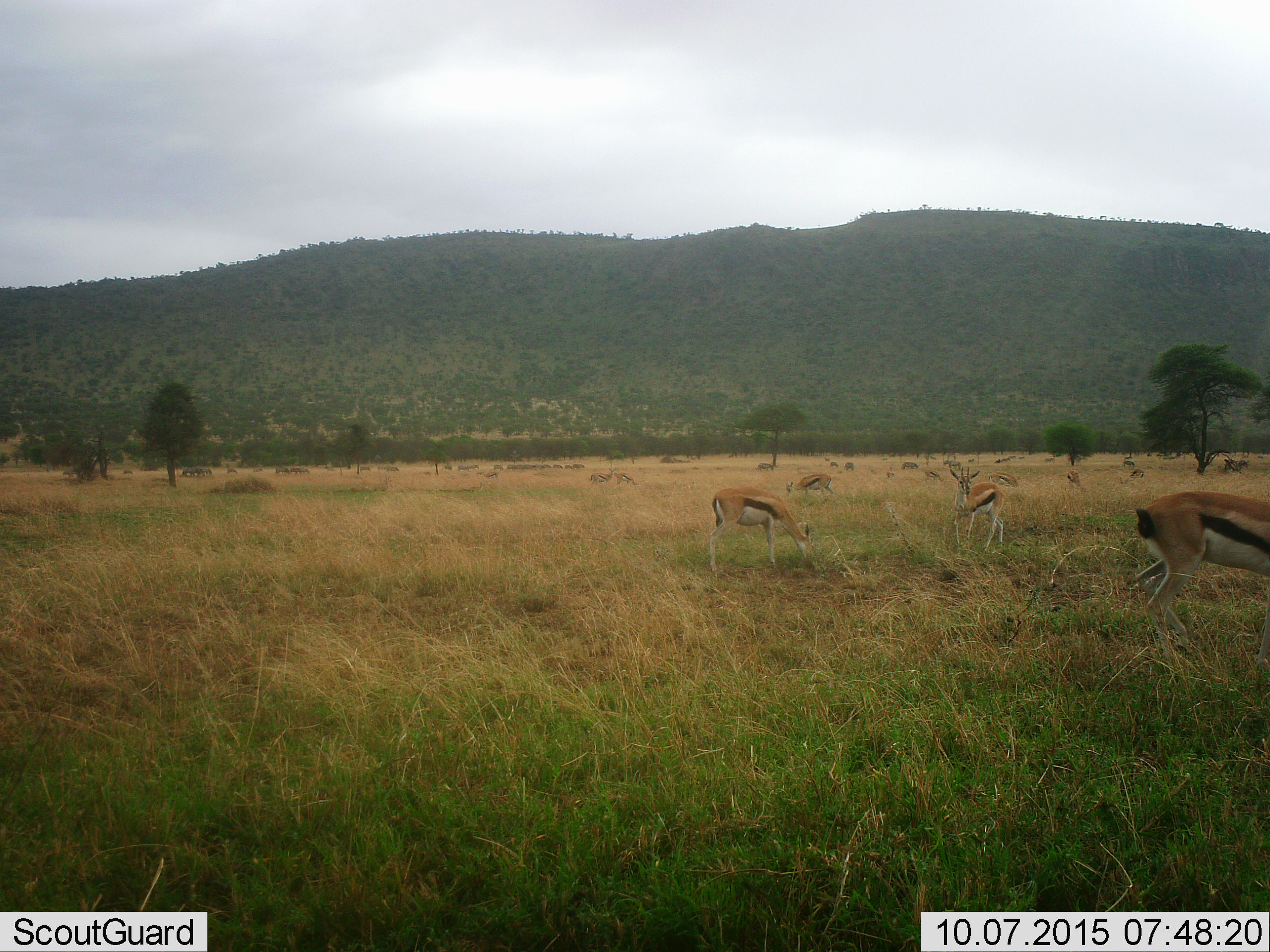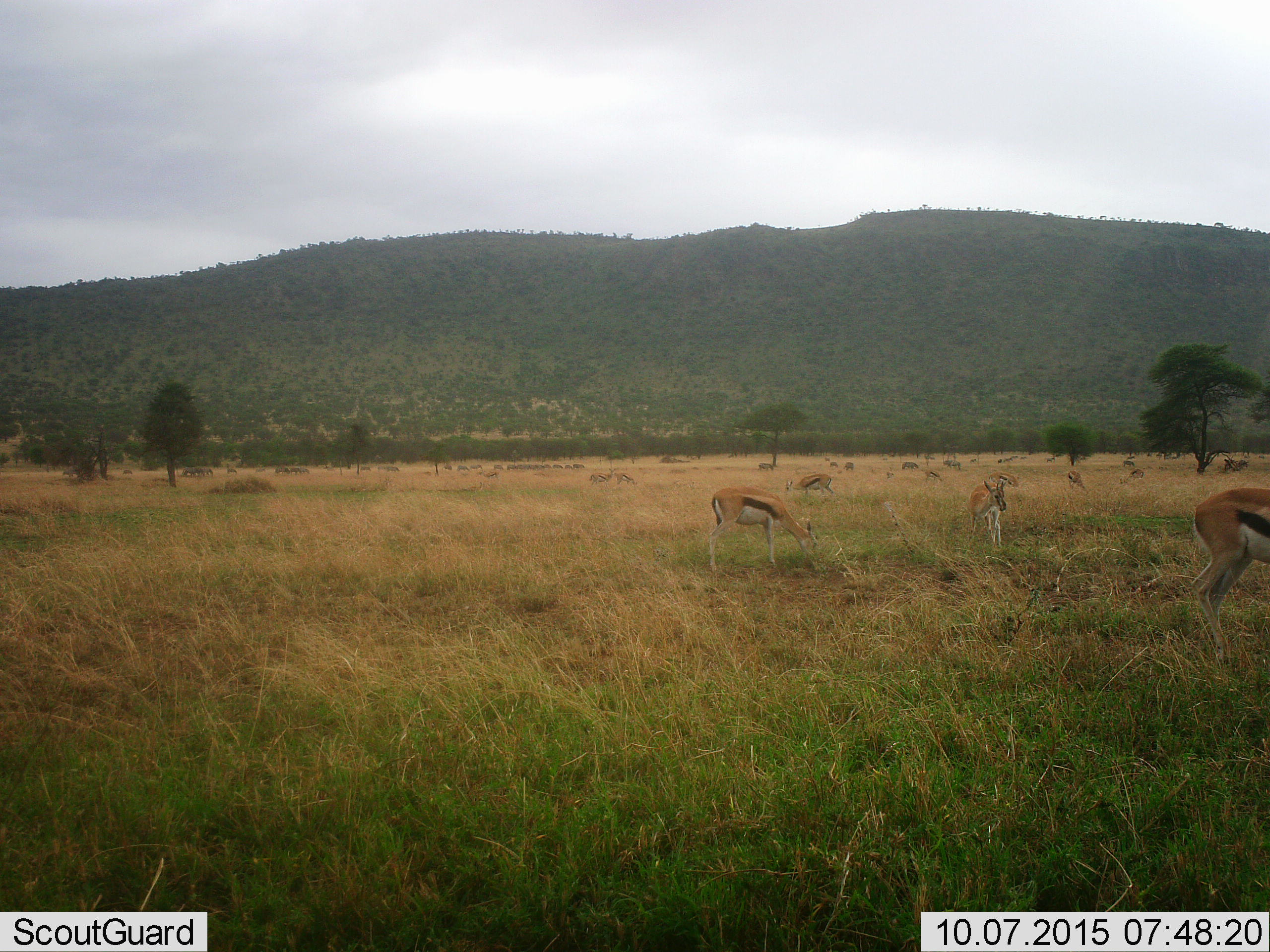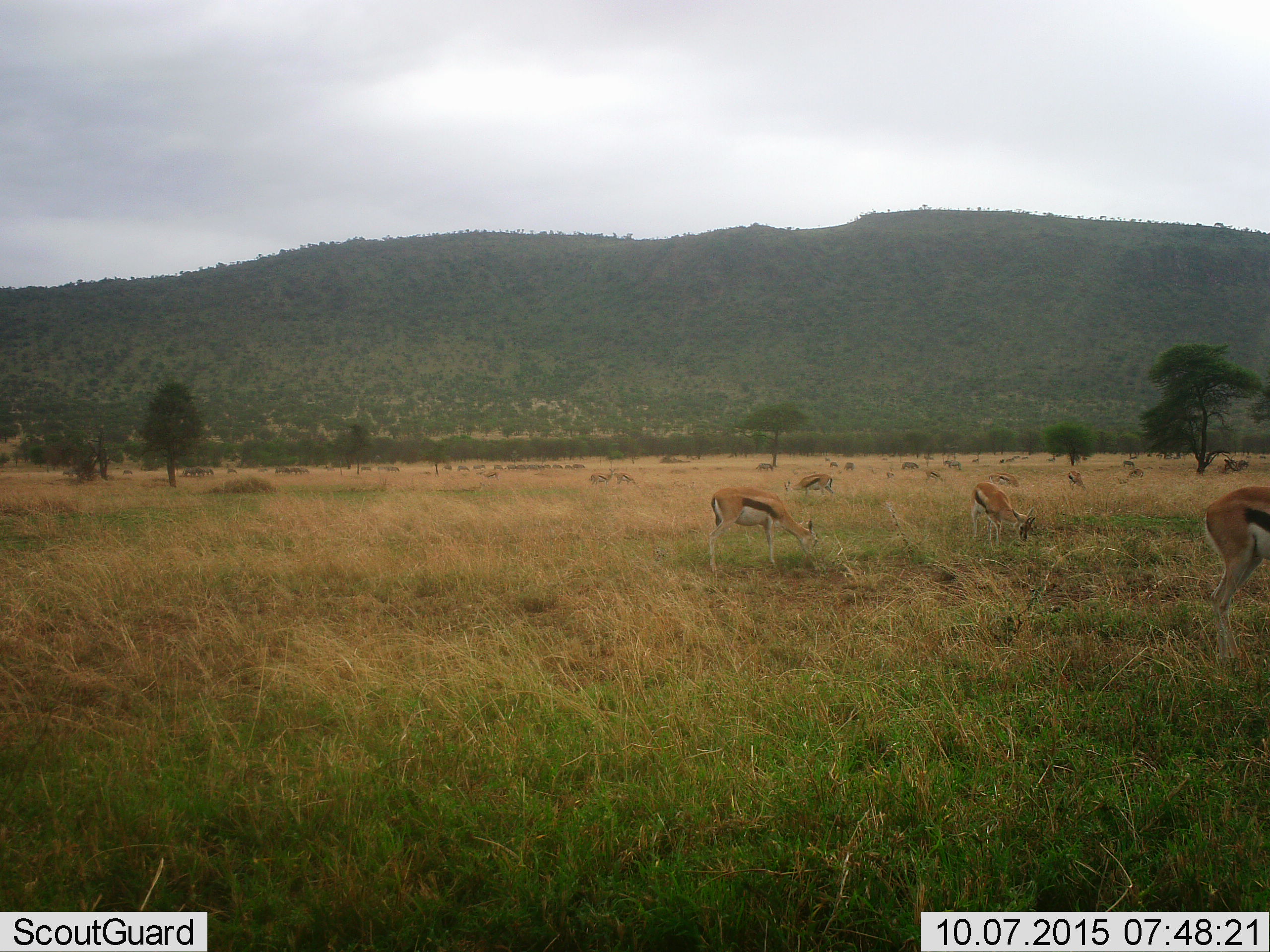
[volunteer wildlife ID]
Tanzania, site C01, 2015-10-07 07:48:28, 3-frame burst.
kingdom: Animalia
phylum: Chordata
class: Mammalia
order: Artiodactyla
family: Bovidae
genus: Eudorcas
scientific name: Eudorcas thomsonii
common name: thomson's gazelle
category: gazellethomsons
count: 11-50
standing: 75%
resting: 6%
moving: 50%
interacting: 19%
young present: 19%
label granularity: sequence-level